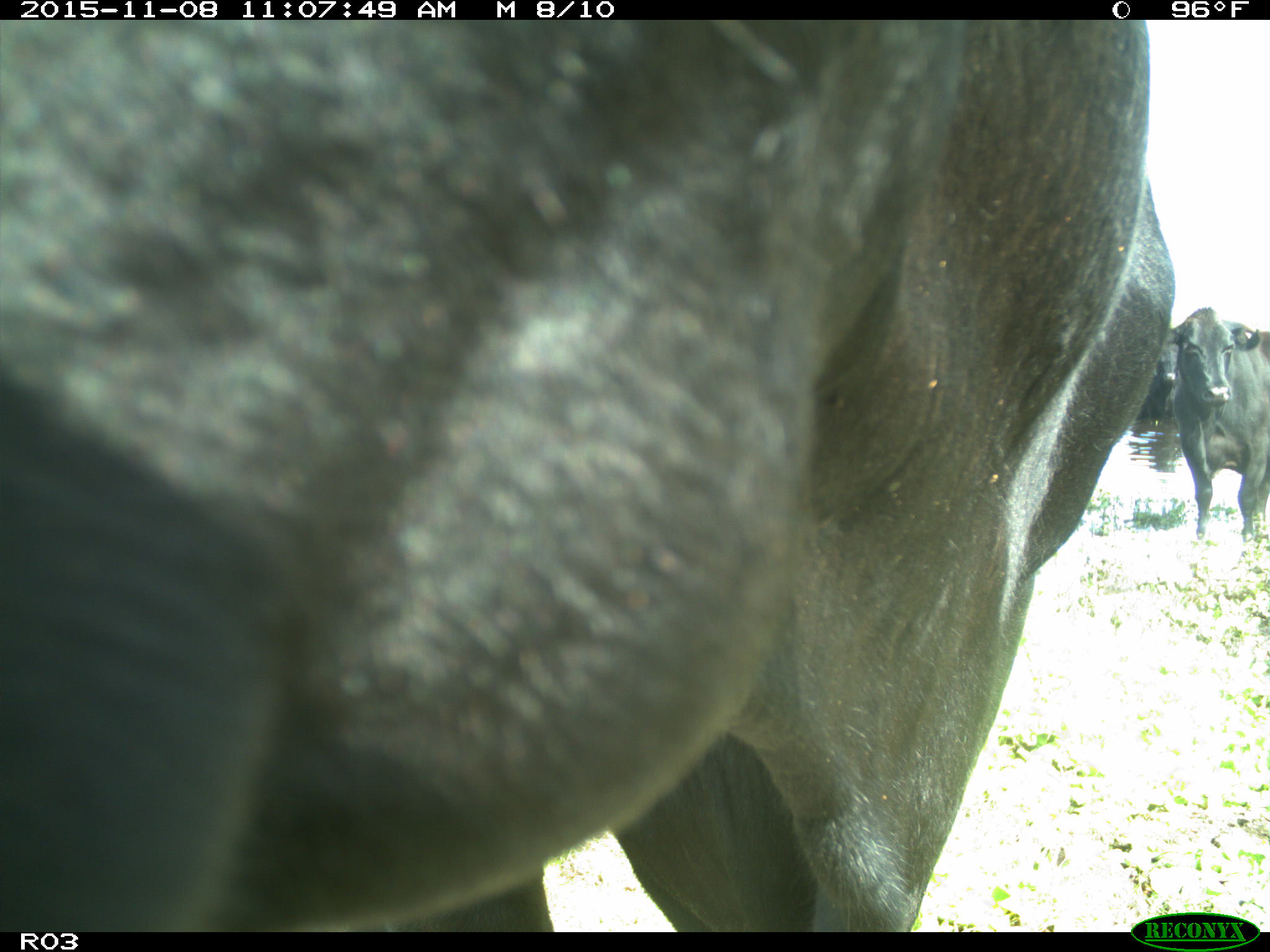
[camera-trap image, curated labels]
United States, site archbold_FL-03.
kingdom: Animalia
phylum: Chordata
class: Mammalia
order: Artiodactyla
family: Bovidae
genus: Bos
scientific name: Bos taurus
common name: domestic cow